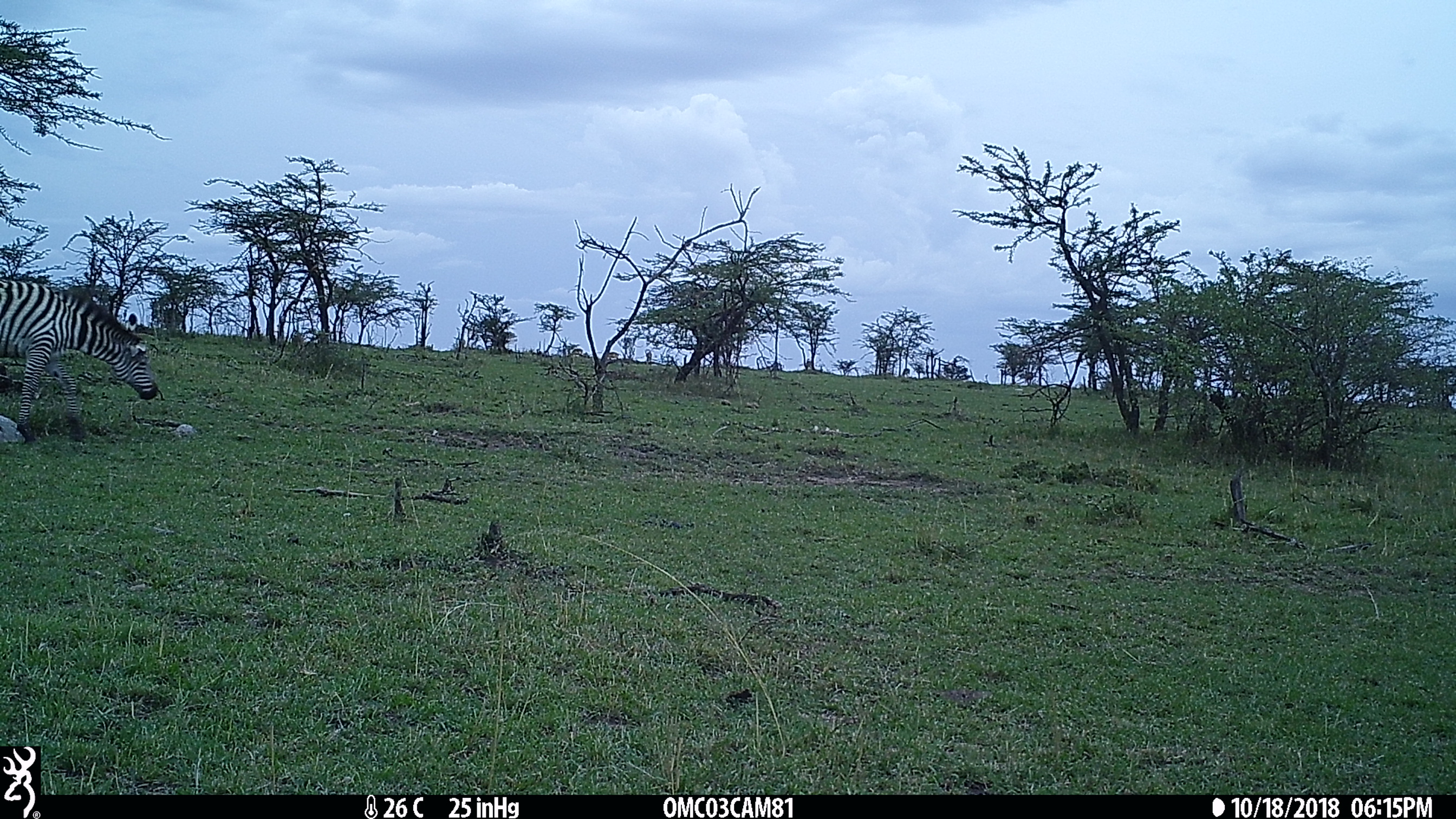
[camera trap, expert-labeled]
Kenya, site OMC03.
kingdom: Animalia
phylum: Chordata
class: Mammalia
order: Perissodactyla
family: Equidae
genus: Equus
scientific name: Equus quagga burchellii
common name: burchell's zebra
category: zebra